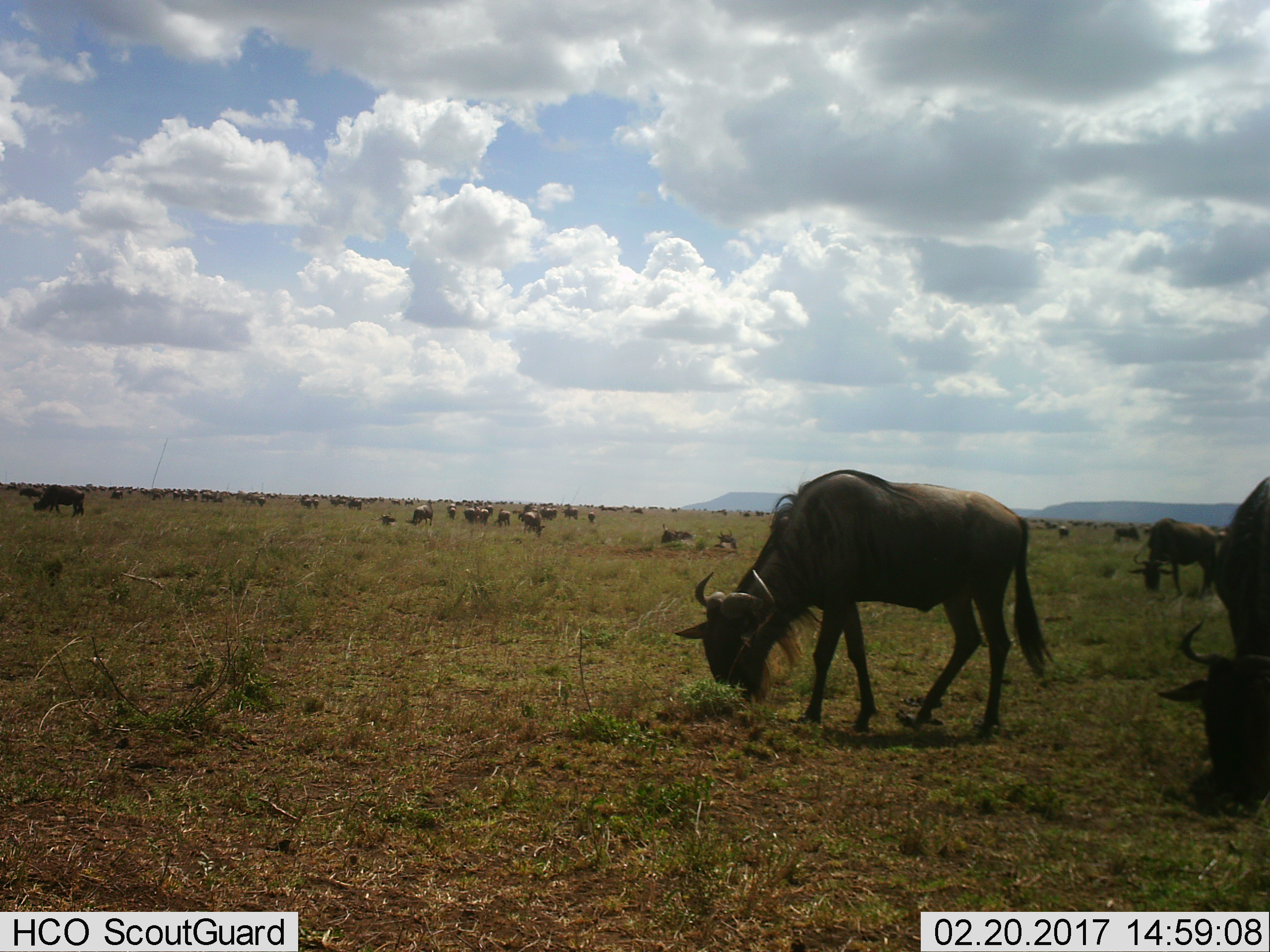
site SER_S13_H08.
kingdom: Animalia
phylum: Chordata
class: Mammalia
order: Artiodactyla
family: Bovidae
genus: Connochaetes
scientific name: Connochaetes taurinus taurinus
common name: blue wildebeest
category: wildebeestblue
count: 11-50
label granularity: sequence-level